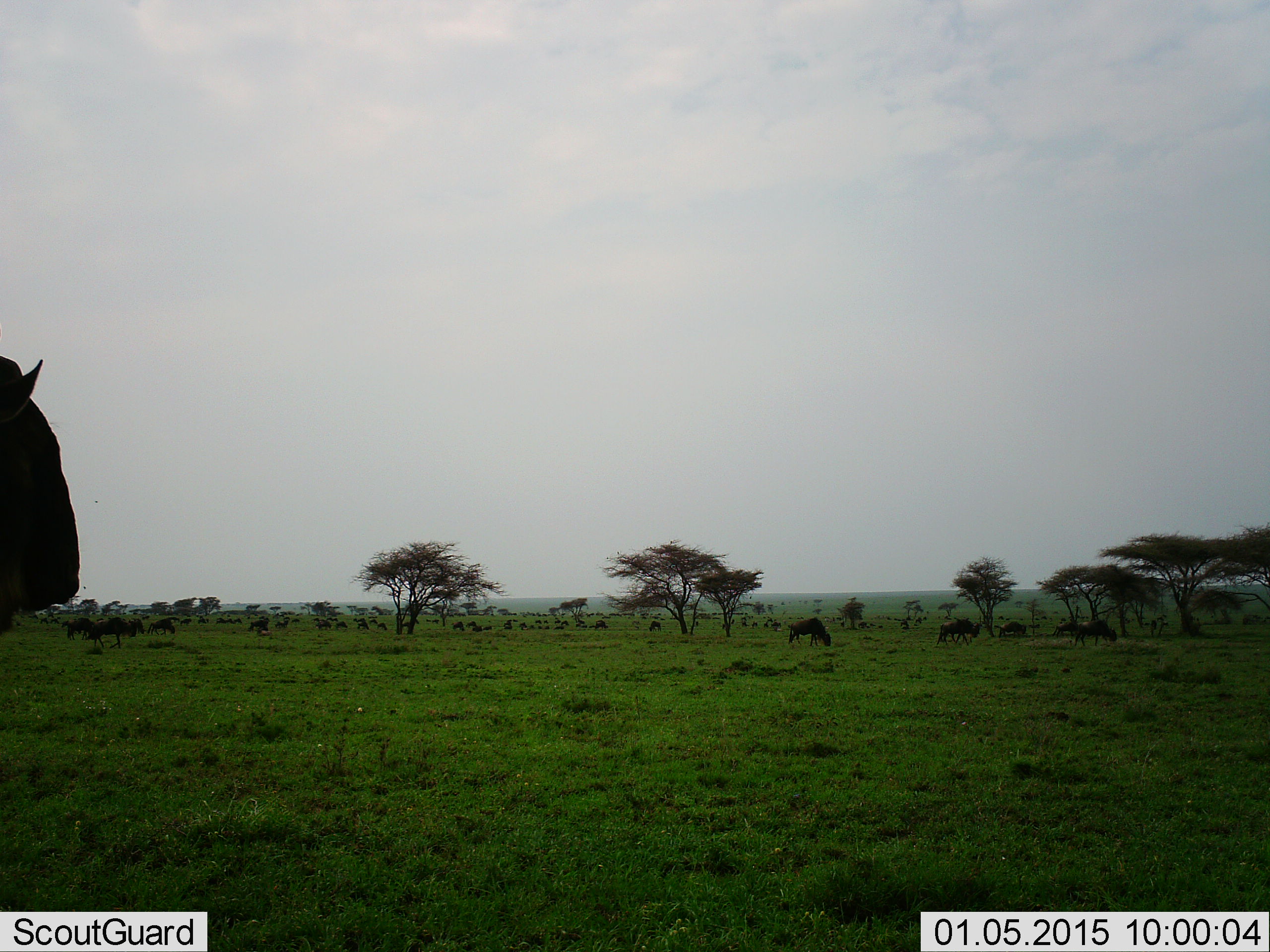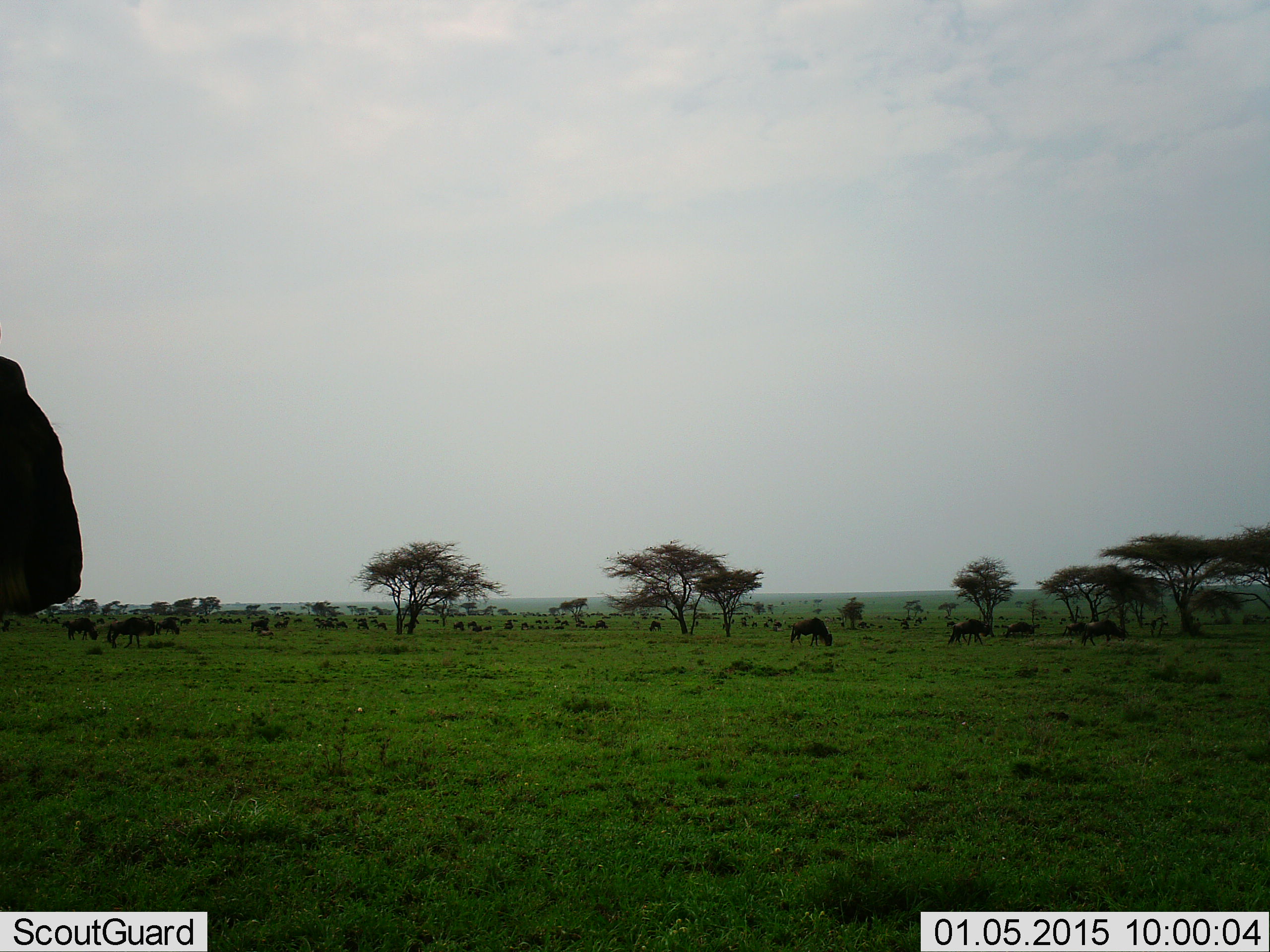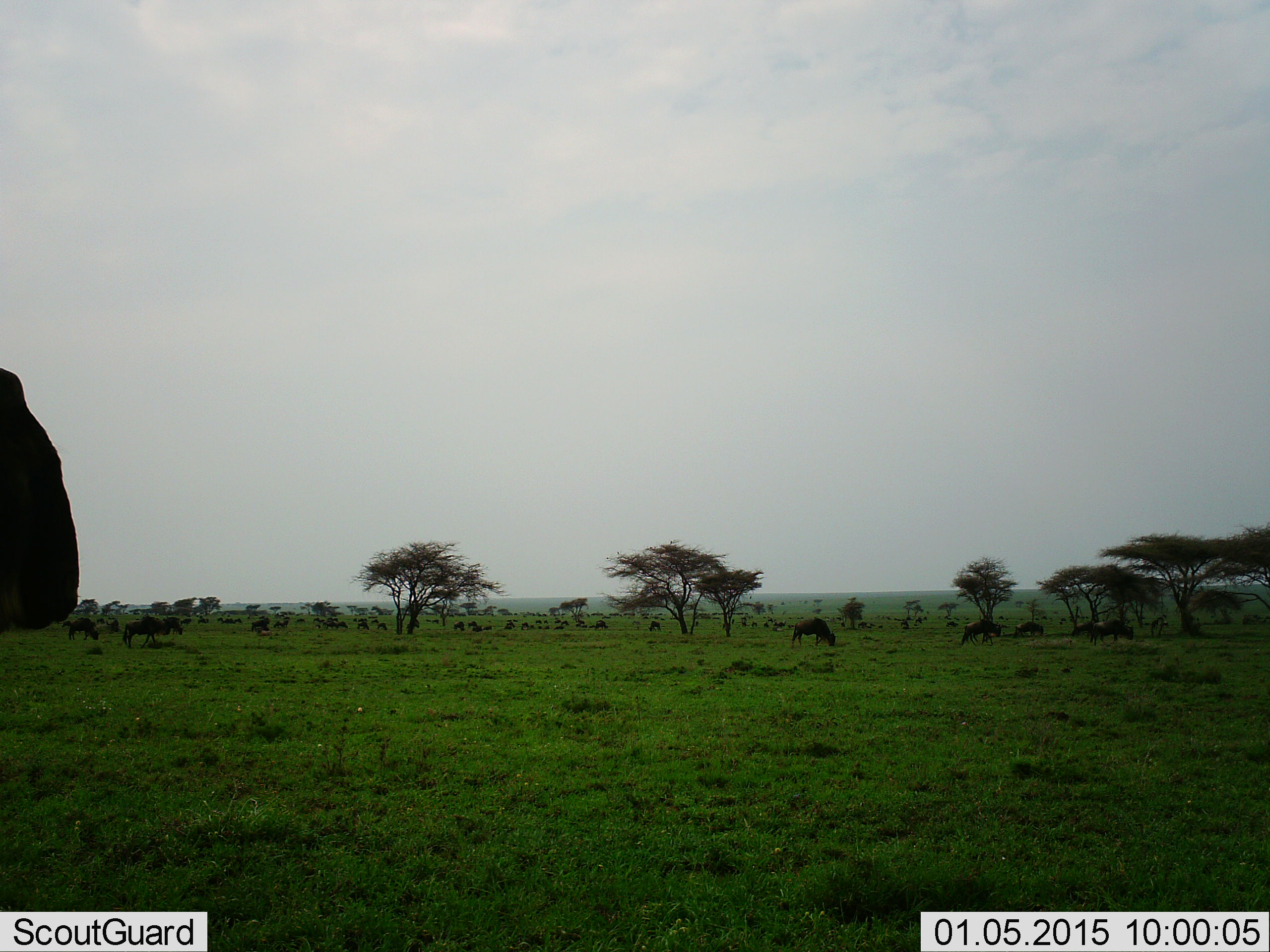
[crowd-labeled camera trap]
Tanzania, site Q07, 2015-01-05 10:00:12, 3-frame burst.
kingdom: Animalia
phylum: Chordata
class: Mammalia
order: Artiodactyla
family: Bovidae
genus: Connochaetes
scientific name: Connochaetes taurinus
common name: blue wildebeest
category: wildebeest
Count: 11-50.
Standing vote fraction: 90%.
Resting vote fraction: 10%.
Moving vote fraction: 50%.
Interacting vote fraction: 0%.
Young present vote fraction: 0%.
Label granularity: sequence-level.